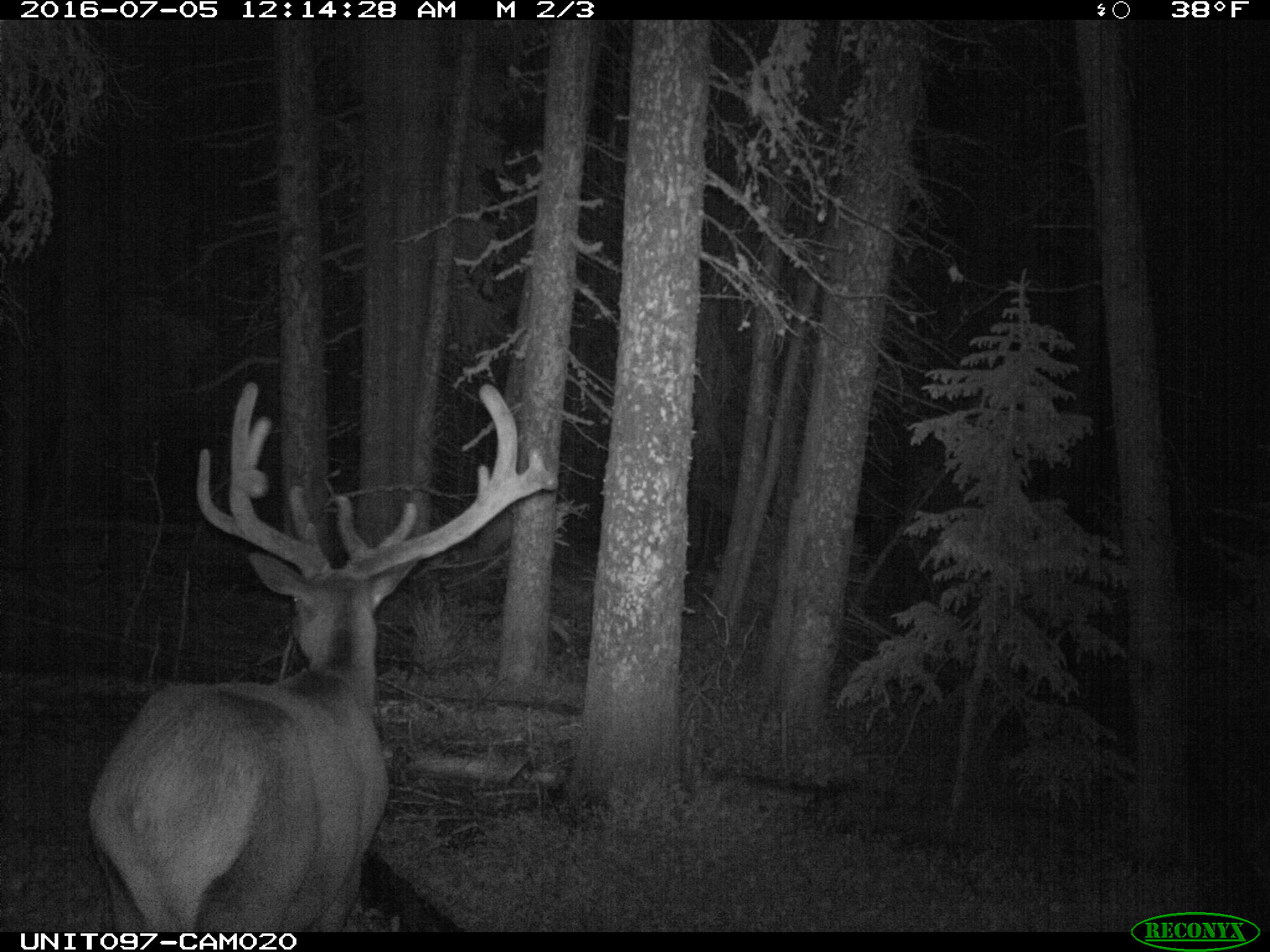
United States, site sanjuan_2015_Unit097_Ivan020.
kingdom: Animalia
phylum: Chordata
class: Mammalia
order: Artiodactyla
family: Cervidae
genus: Cervus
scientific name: Cervus elaphus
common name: red deer